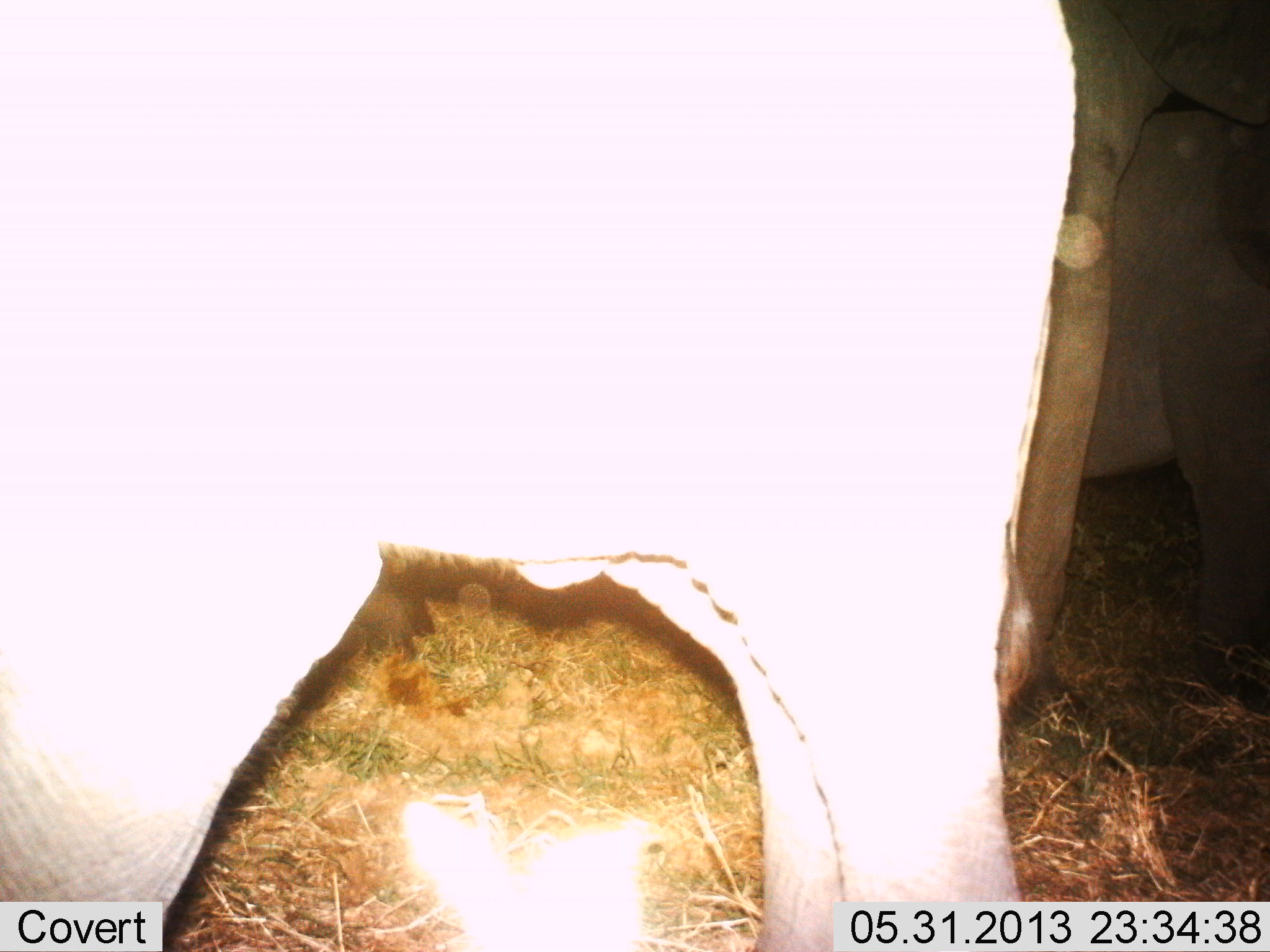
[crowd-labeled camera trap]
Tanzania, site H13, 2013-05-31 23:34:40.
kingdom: Animalia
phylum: Chordata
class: Mammalia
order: Proboscidea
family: Elephantidae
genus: Loxodonta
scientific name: Loxodonta africana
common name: african bush elephant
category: elephant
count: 3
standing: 90%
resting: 0%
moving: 10%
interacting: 0%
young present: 10%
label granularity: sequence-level